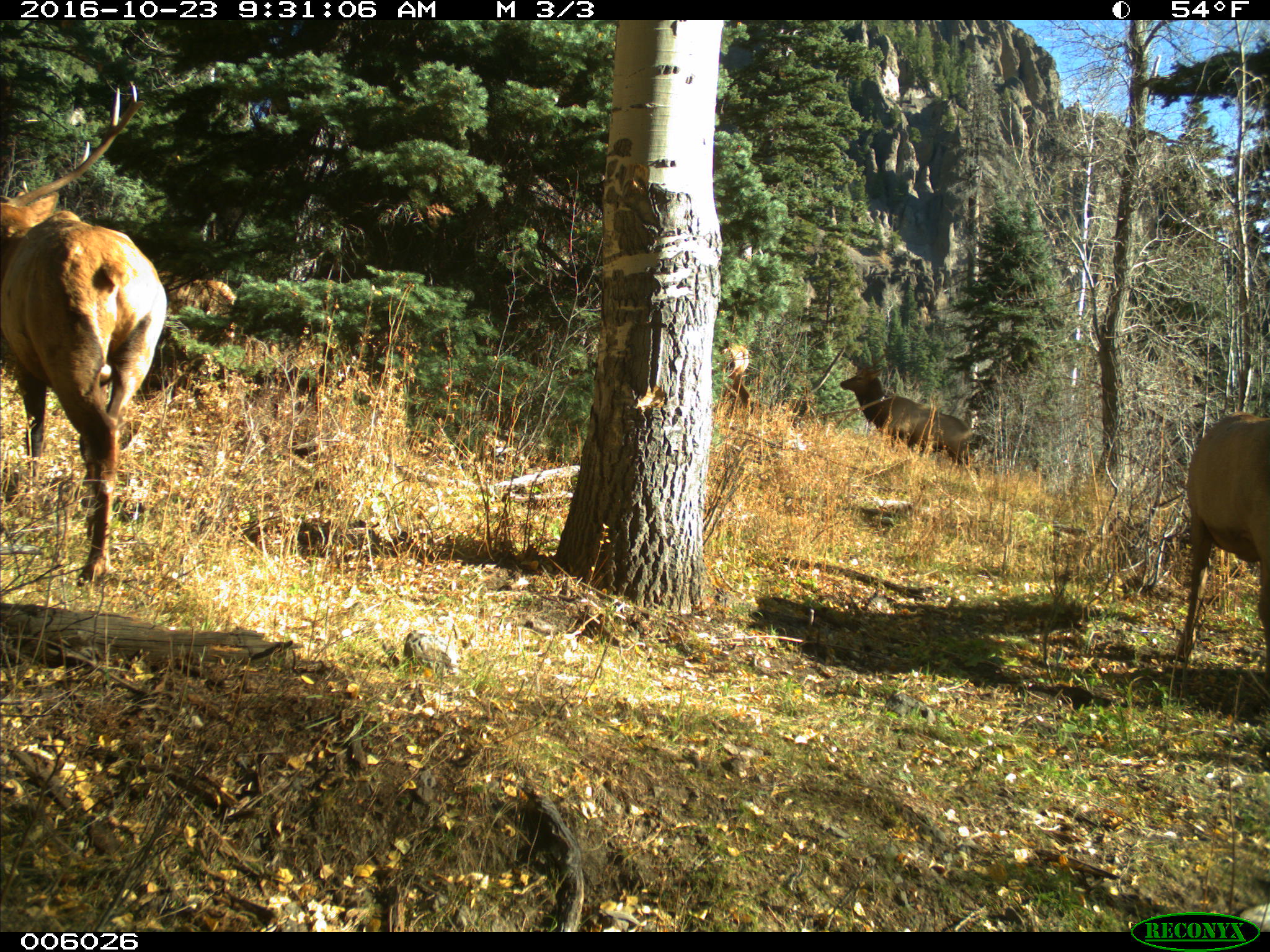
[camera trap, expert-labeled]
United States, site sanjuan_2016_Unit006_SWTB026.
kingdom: Animalia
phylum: Chordata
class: Mammalia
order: Artiodactyla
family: Cervidae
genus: Cervus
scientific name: Cervus elaphus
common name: red deer